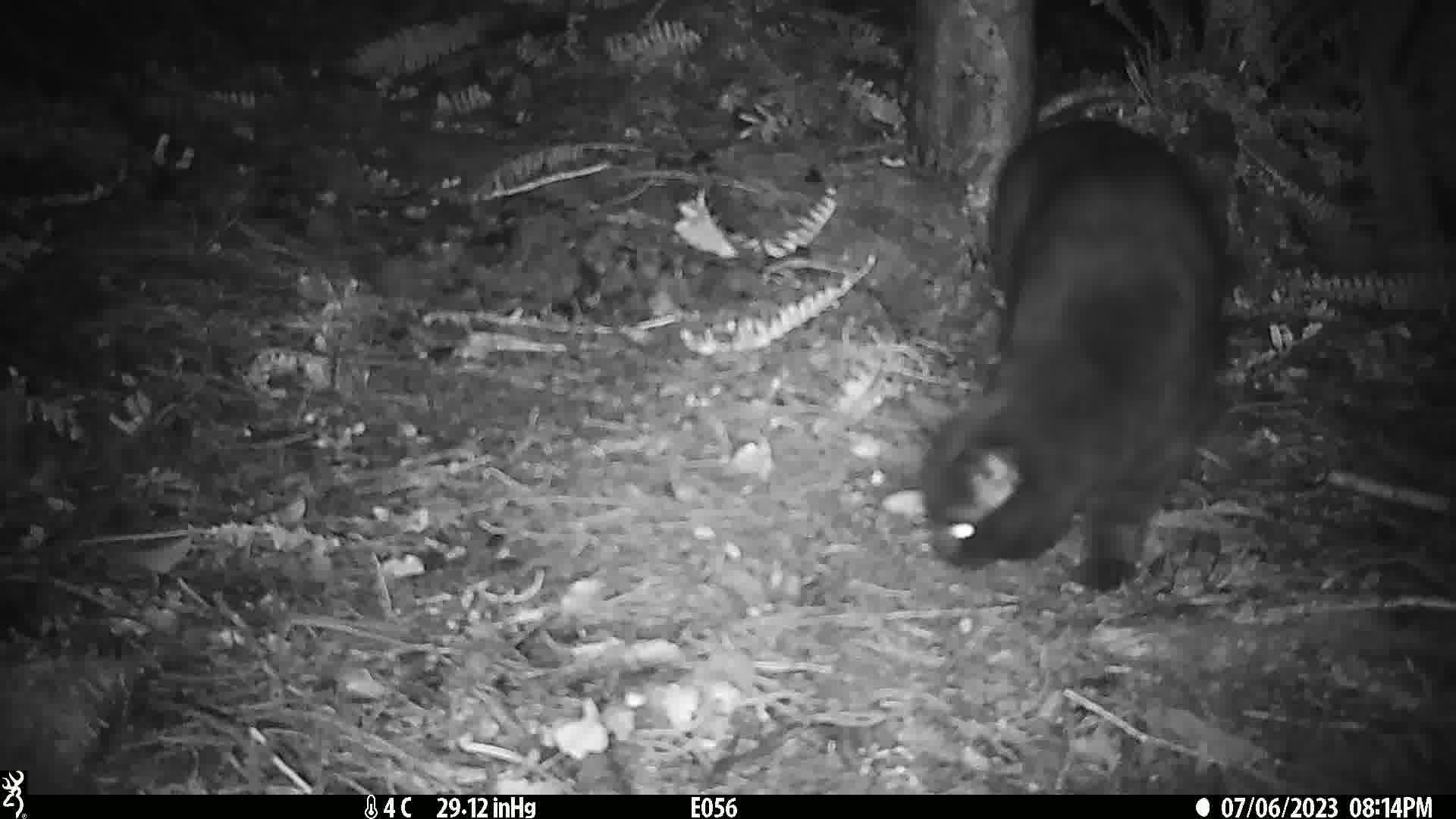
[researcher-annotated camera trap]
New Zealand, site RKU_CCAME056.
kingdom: Animalia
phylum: Chordata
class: Mammalia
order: Carnivora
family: Felidae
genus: Felis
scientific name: Felis catus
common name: domestic cat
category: cat